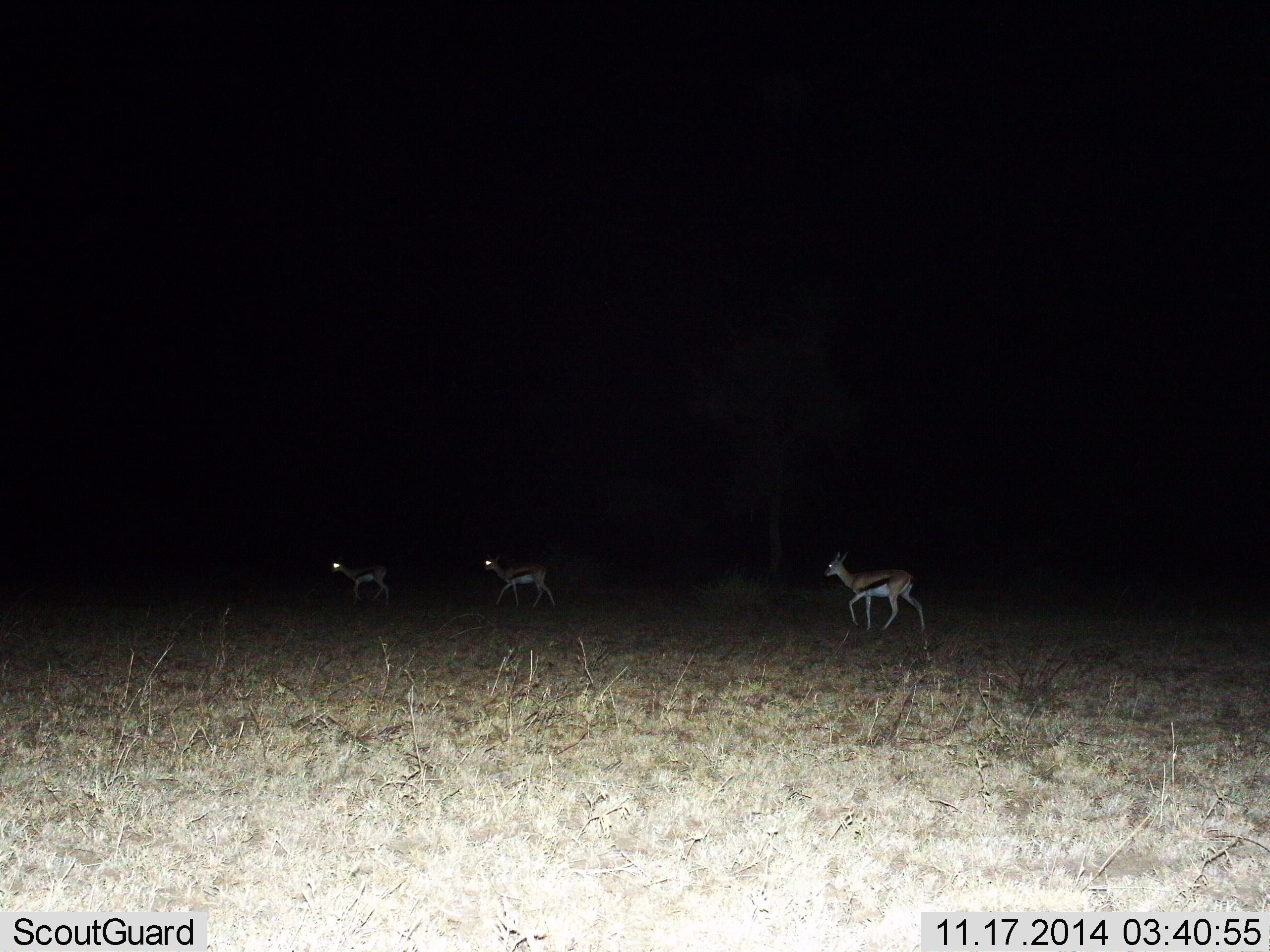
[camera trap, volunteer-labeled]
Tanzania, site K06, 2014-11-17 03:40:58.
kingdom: Animalia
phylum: Chordata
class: Mammalia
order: Artiodactyla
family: Bovidae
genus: Eudorcas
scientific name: Eudorcas thomsonii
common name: thomson's gazelle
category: gazellethomsons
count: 3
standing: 0%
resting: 0%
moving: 100%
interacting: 0%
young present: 0%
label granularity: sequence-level